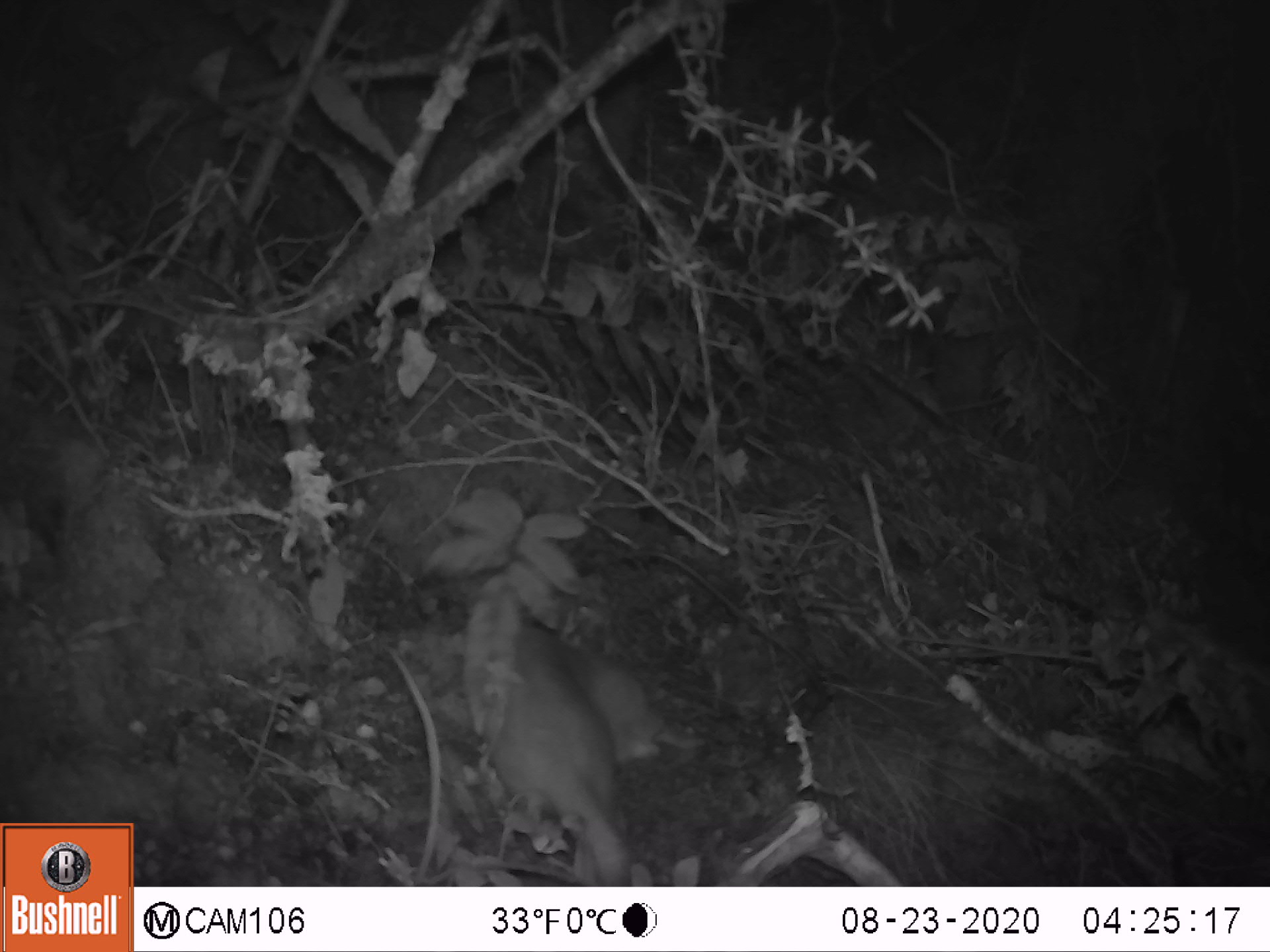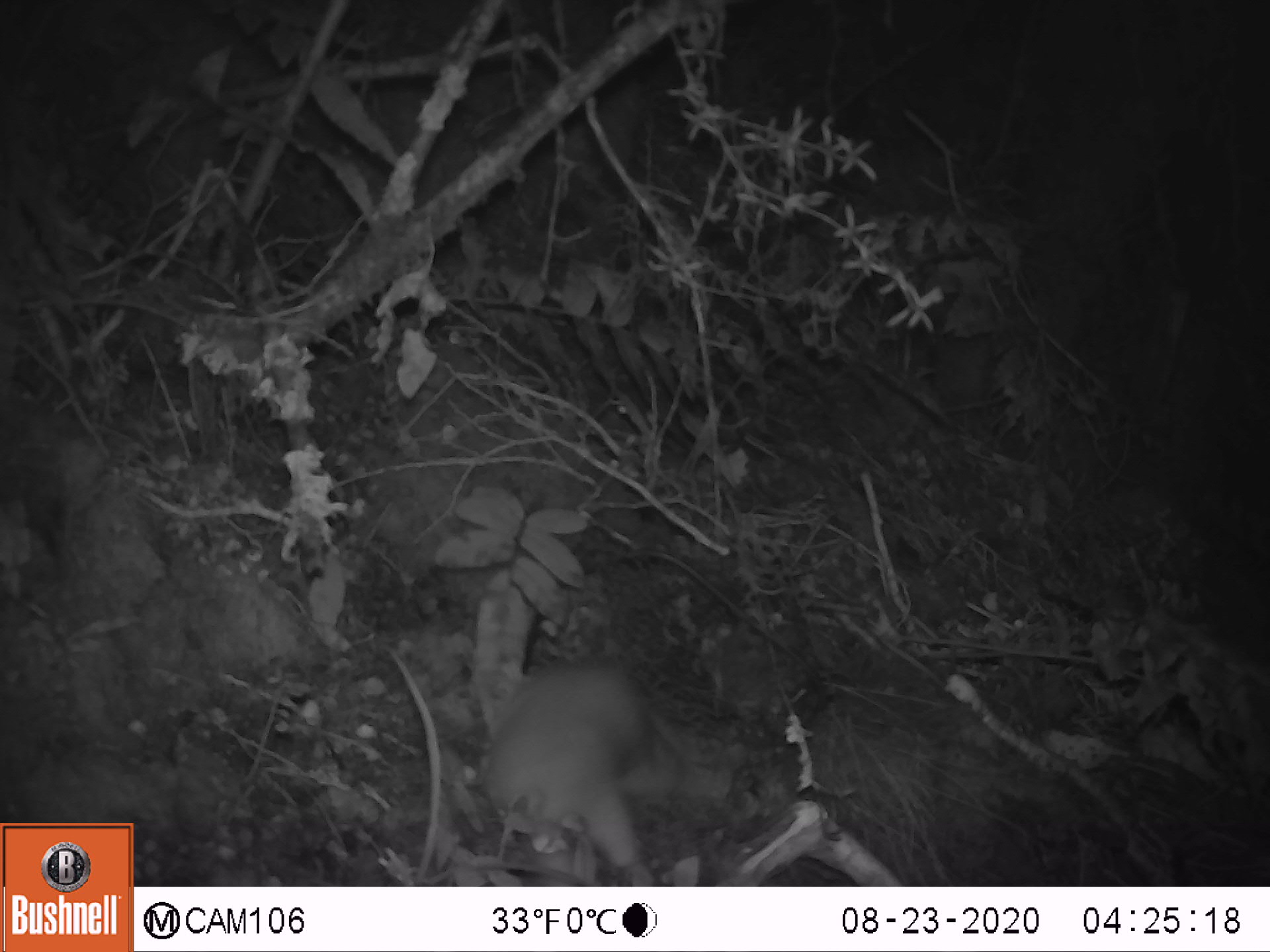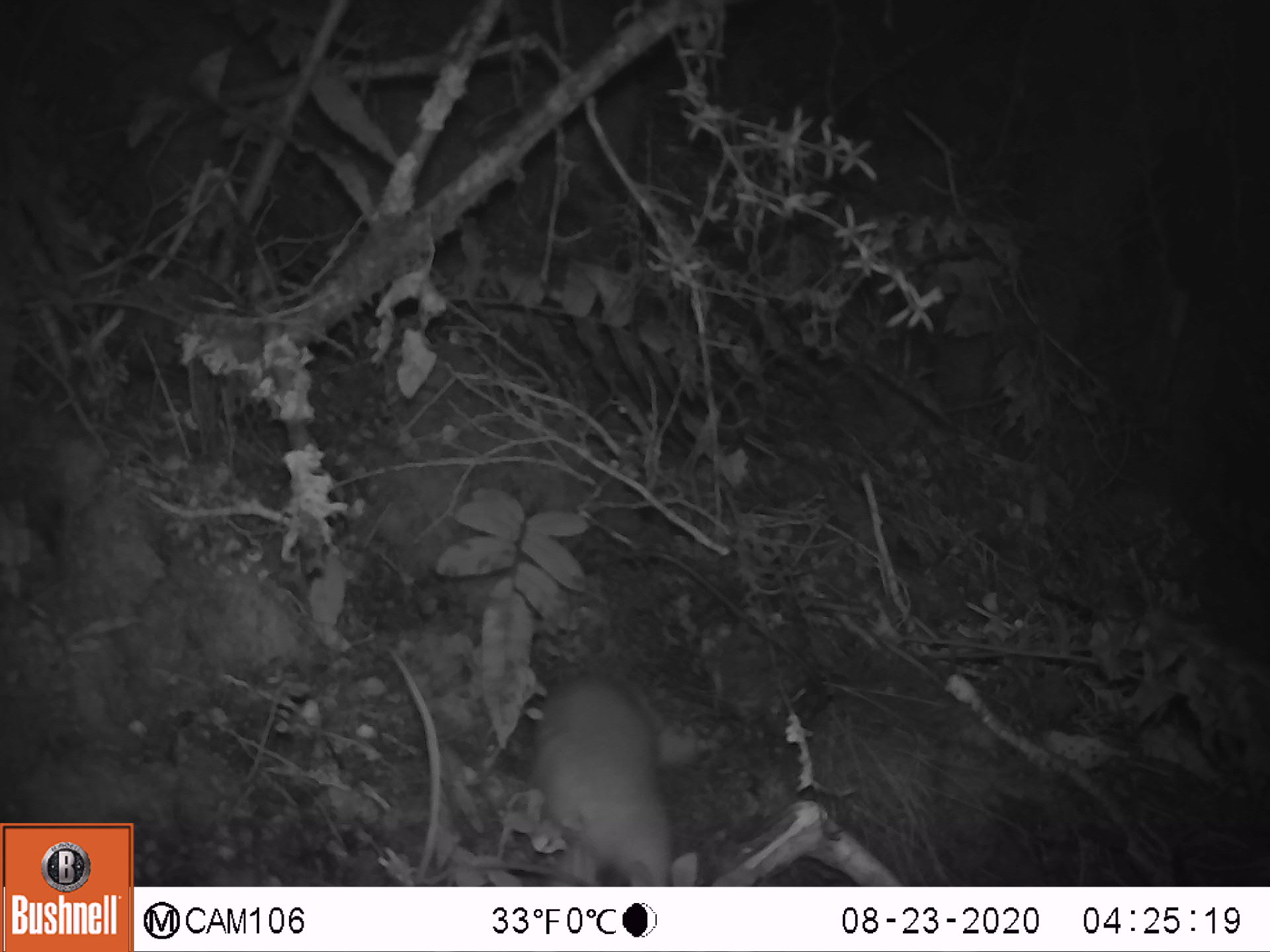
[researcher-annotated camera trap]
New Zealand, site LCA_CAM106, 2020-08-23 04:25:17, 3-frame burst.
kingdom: Animalia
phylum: Chordata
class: Mammalia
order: Carnivora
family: Mustelidae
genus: Mustela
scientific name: Mustela erminea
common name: stoat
Stoat (Mustela erminea).